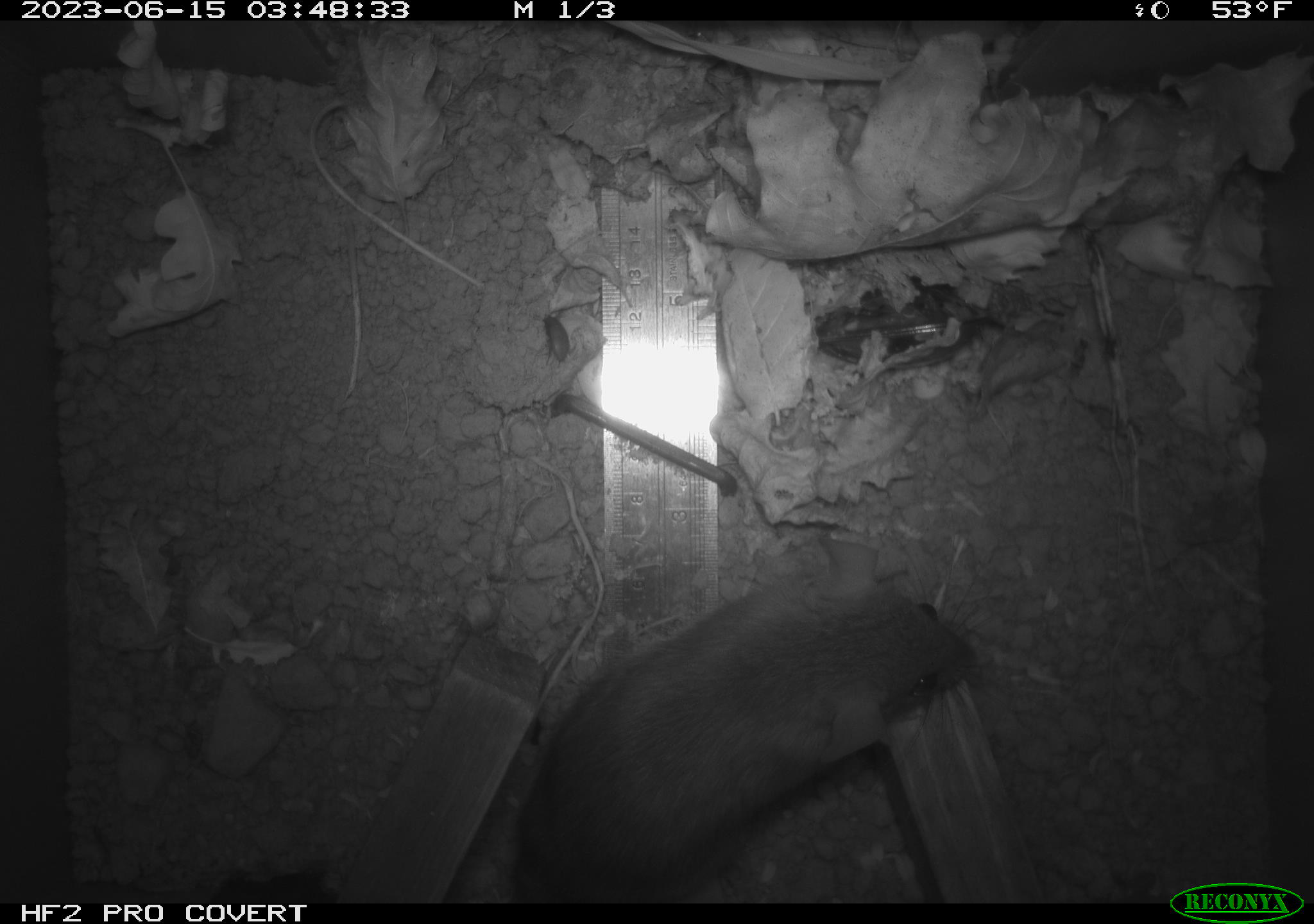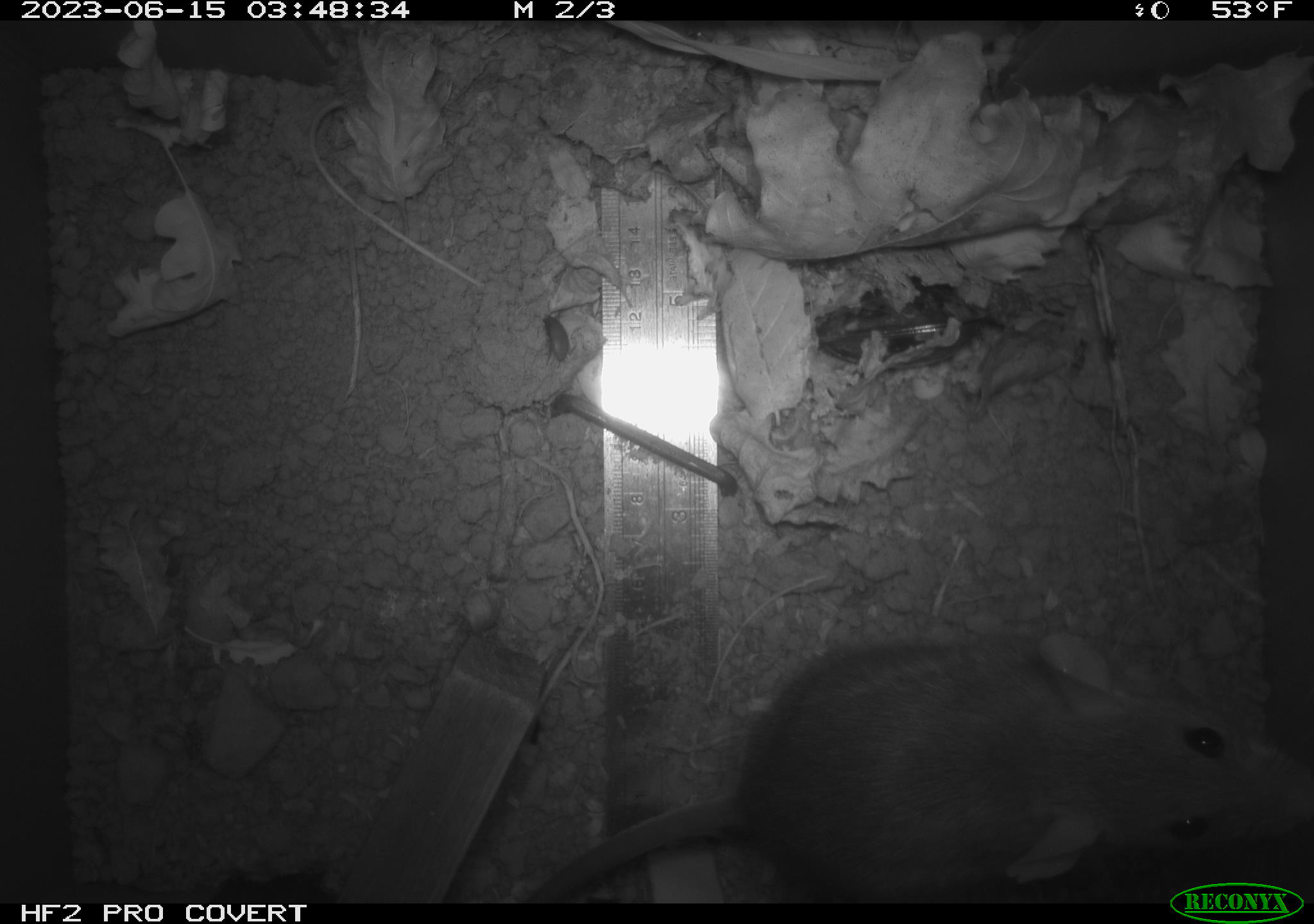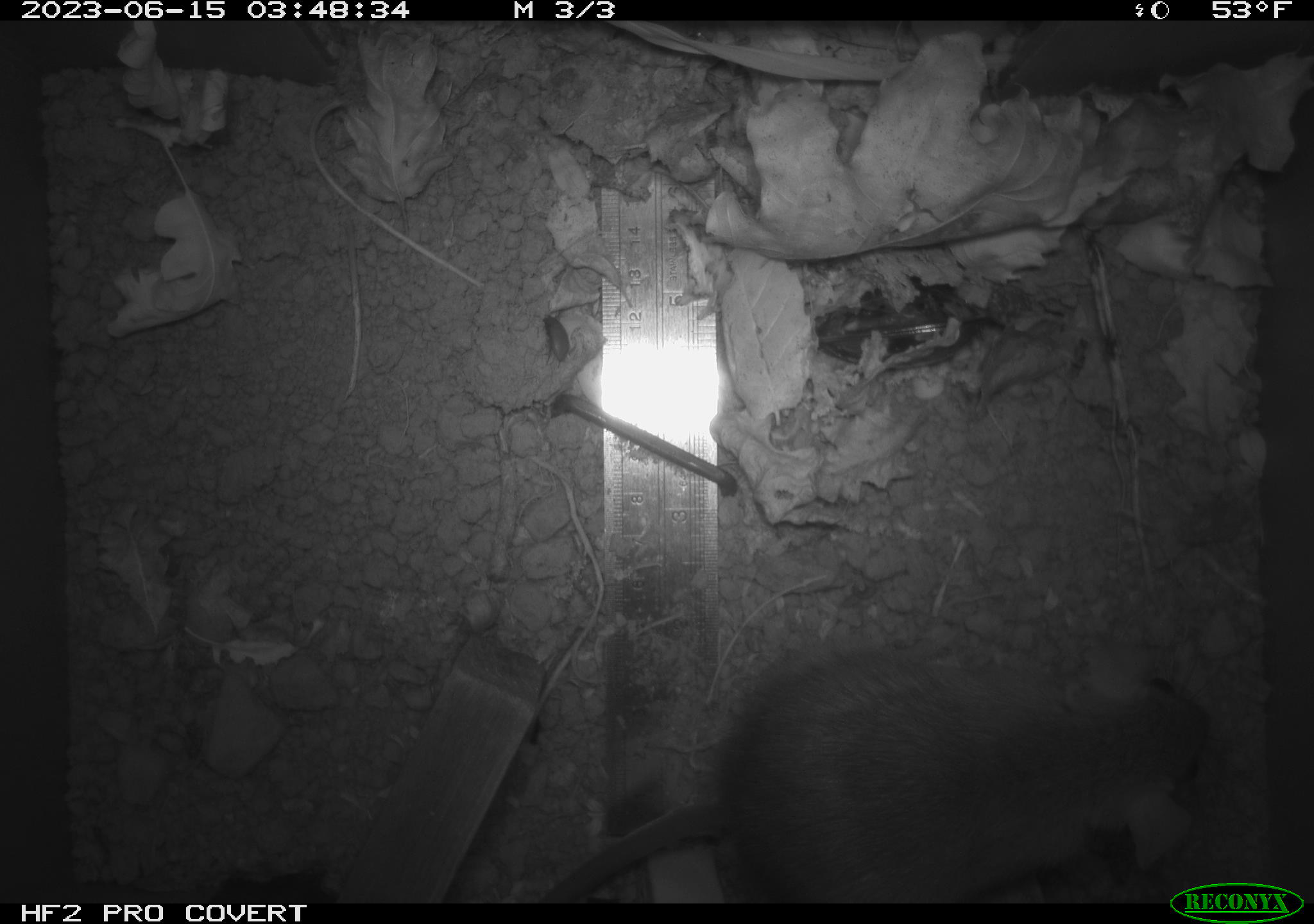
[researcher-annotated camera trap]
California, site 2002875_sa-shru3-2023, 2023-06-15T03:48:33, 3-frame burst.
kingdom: Animalia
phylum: Chordata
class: Mammalia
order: Rodentia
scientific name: Rodentia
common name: mouse species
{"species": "mouse species (Rodentia)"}